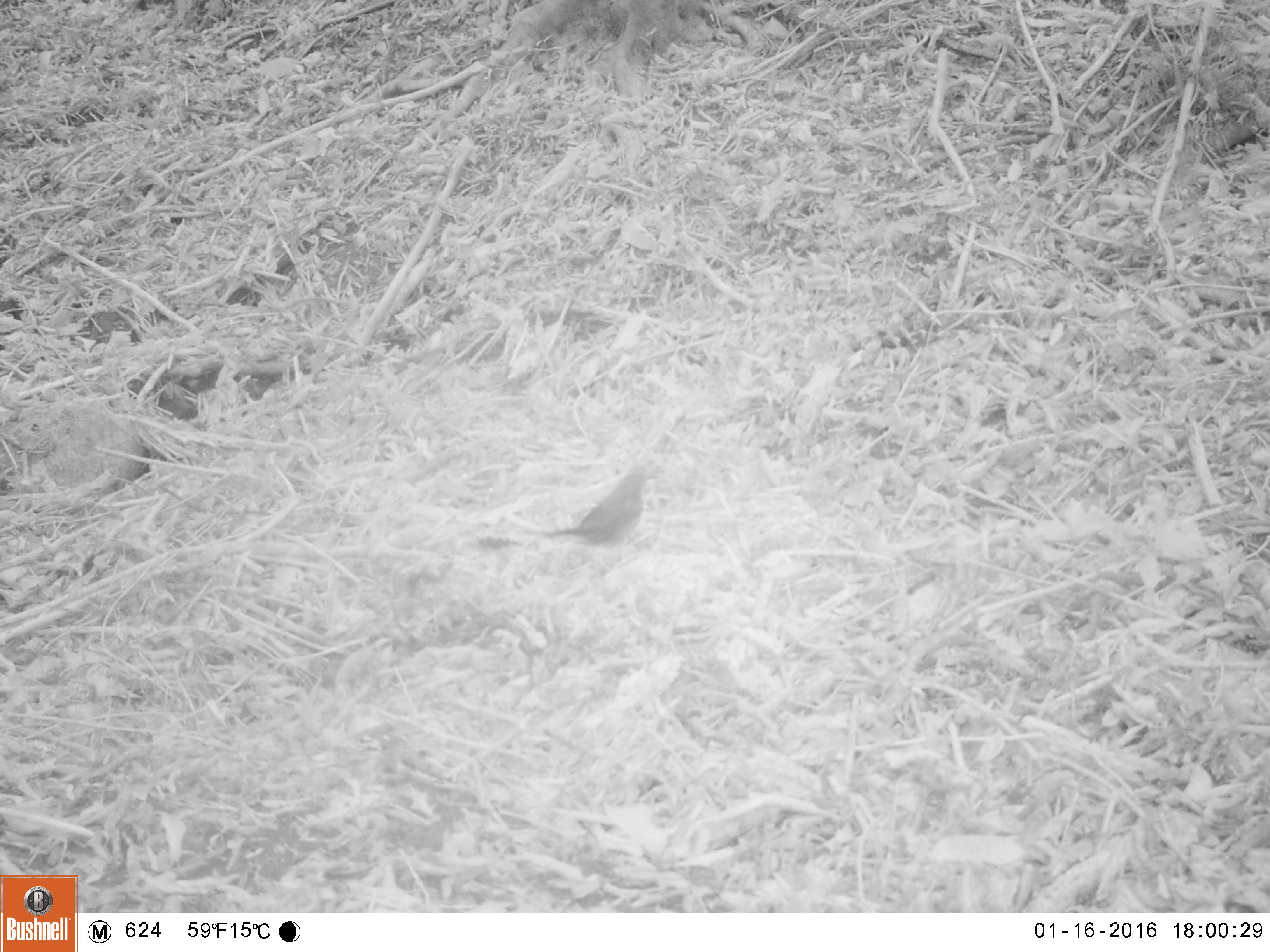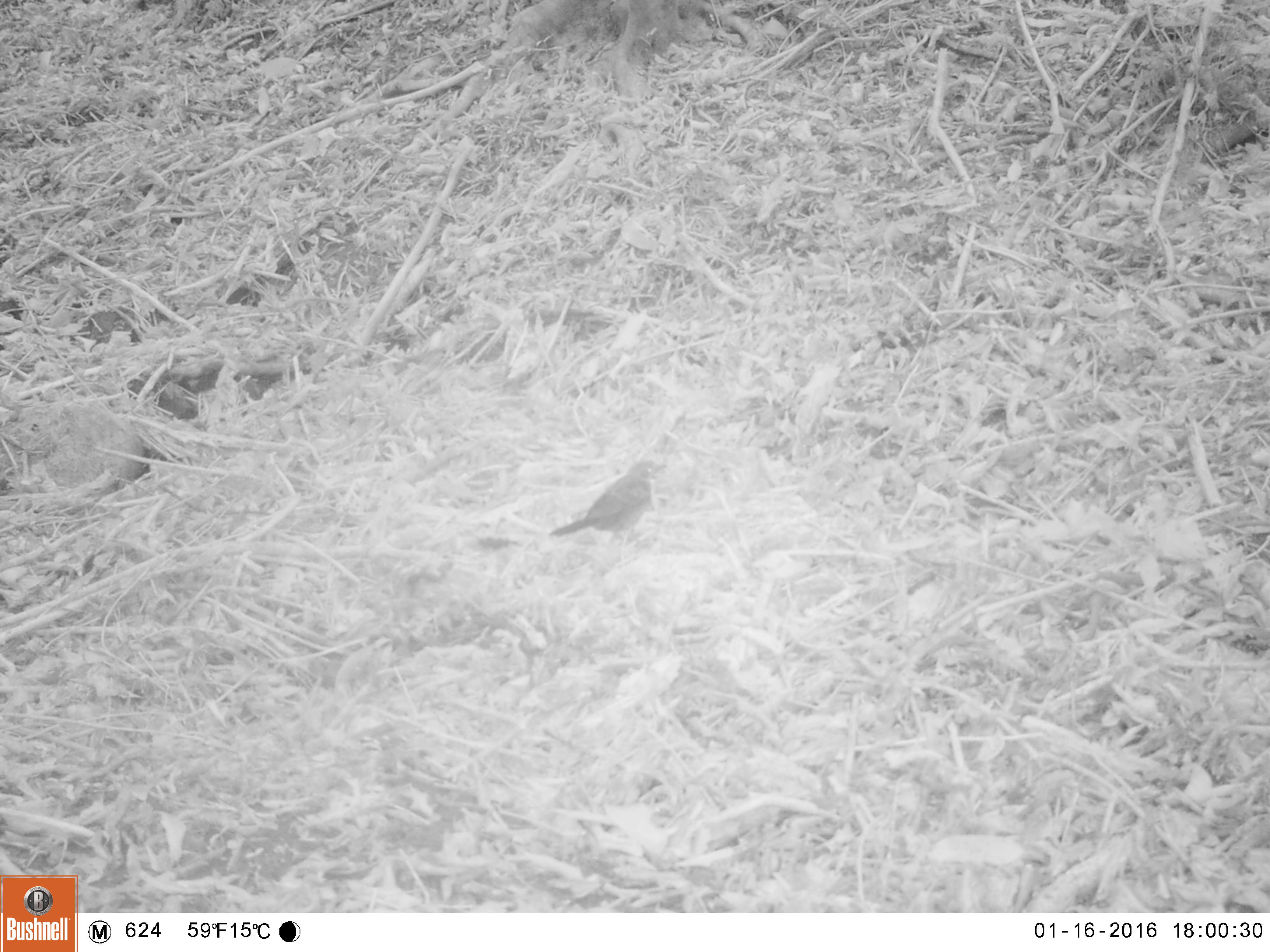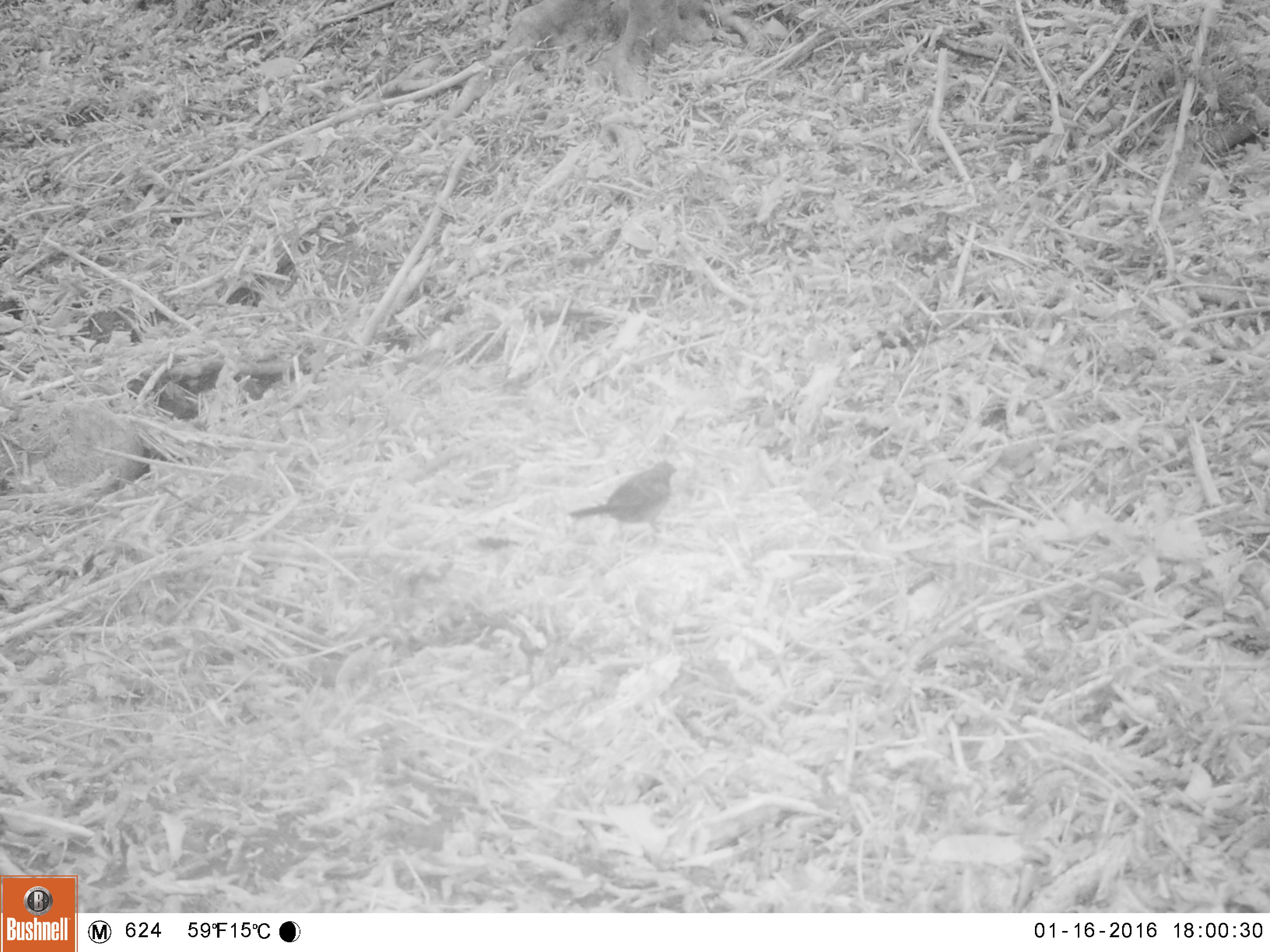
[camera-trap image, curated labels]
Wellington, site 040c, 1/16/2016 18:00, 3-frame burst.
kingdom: Animalia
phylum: Chordata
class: Aves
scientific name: Aves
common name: bird